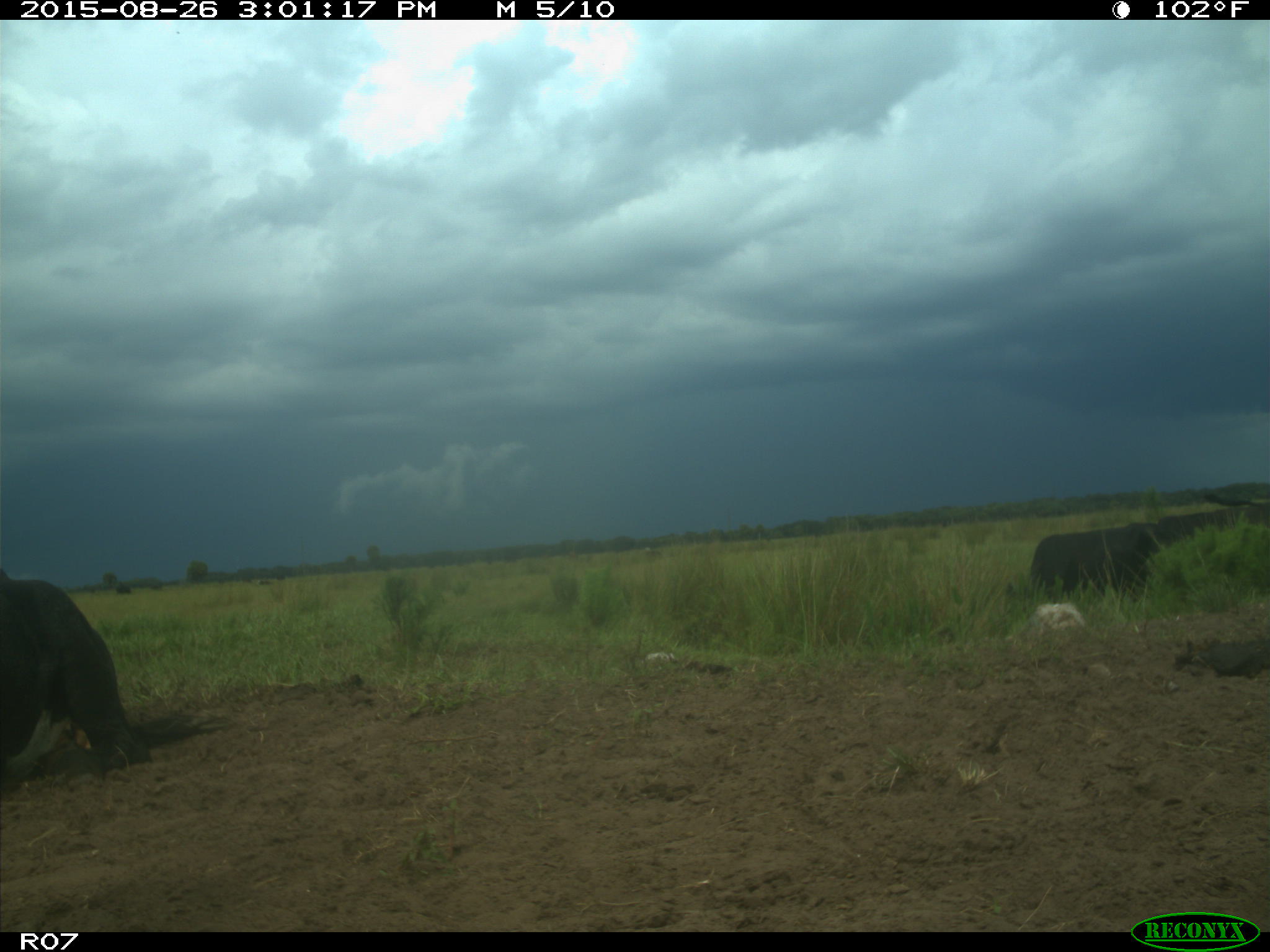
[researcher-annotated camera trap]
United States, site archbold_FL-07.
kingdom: Animalia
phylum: Chordata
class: Mammalia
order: Artiodactyla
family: Bovidae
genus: Bos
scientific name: Bos taurus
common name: domestic cow